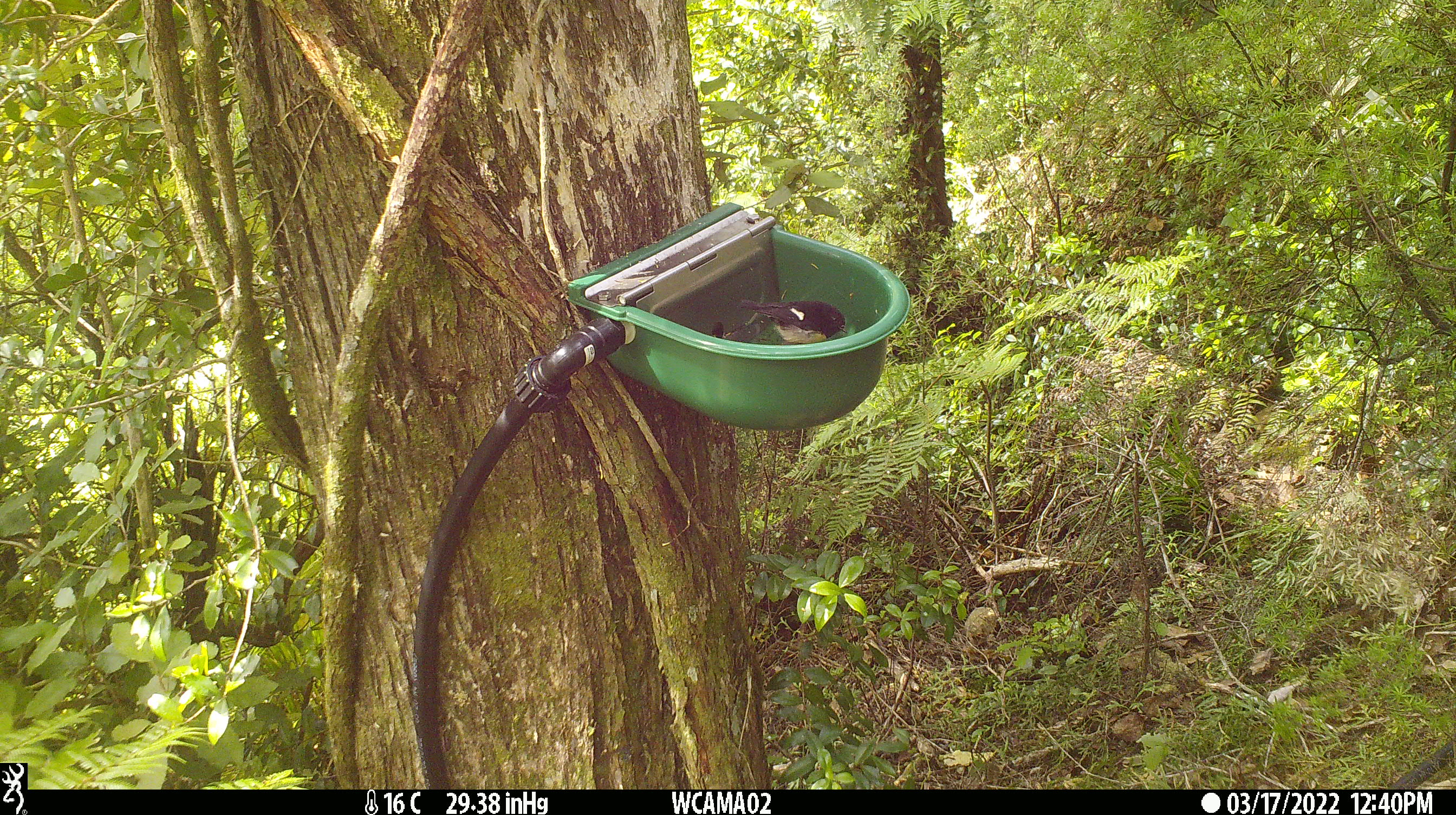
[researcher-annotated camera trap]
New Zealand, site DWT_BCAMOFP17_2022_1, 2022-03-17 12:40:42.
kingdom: Animalia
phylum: Chordata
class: Aves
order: Passeriformes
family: Petroicidae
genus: Petroica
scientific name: Petroica macrocephala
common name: tomtit